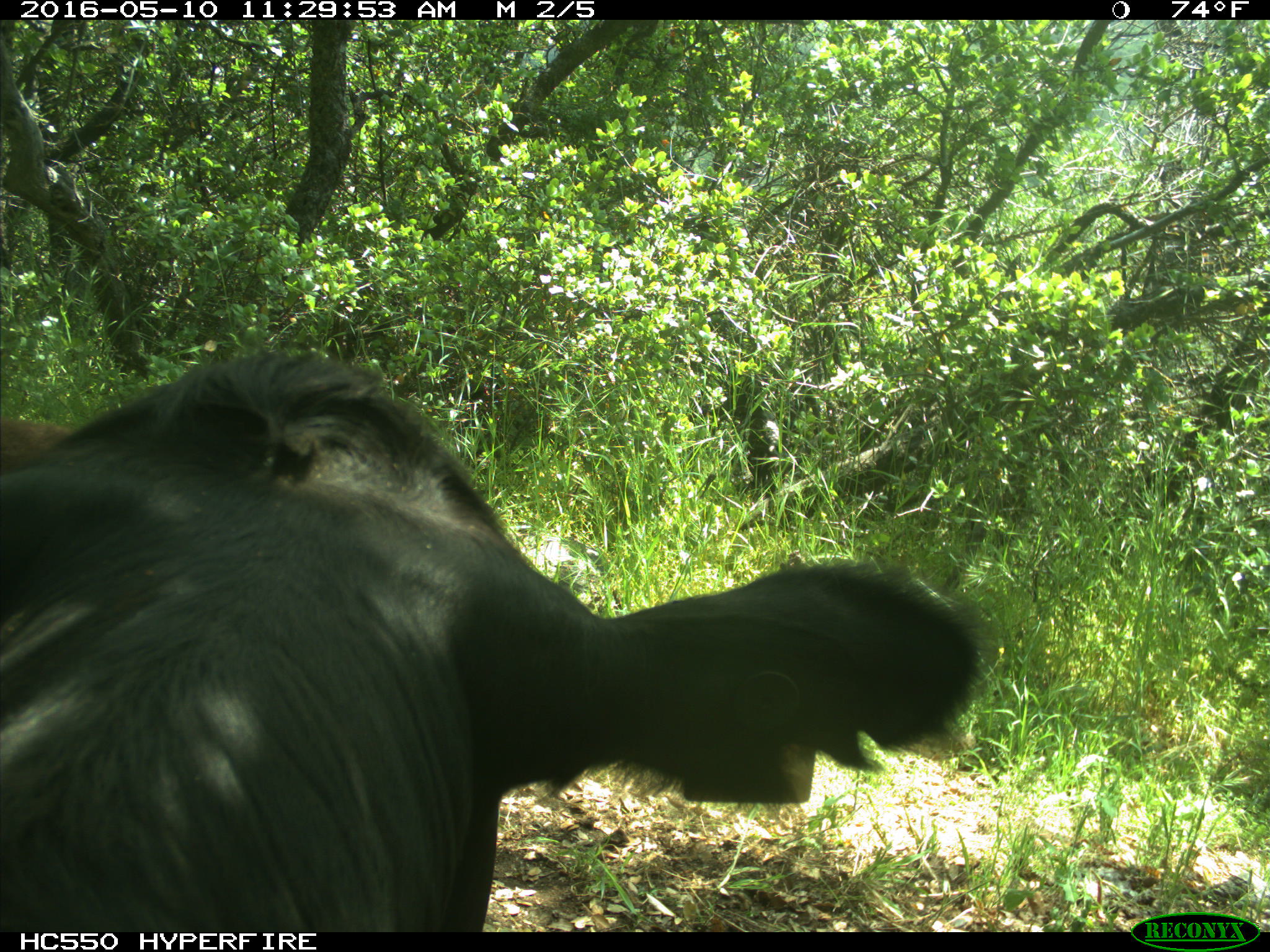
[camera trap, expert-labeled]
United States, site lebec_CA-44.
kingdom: Animalia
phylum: Chordata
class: Mammalia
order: Artiodactyla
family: Bovidae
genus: Bos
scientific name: Bos taurus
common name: domestic cow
Bos taurus (domestic cow).